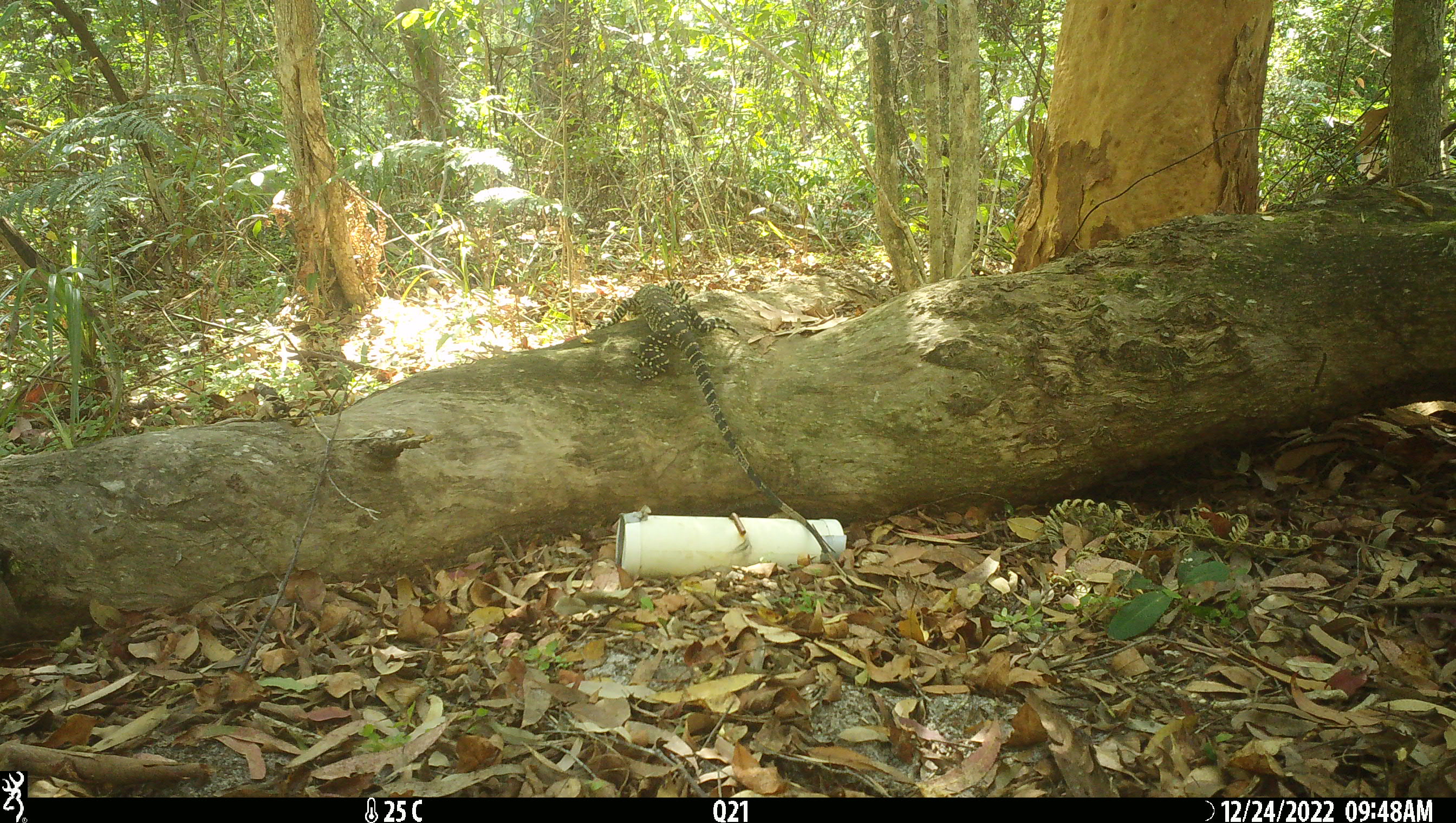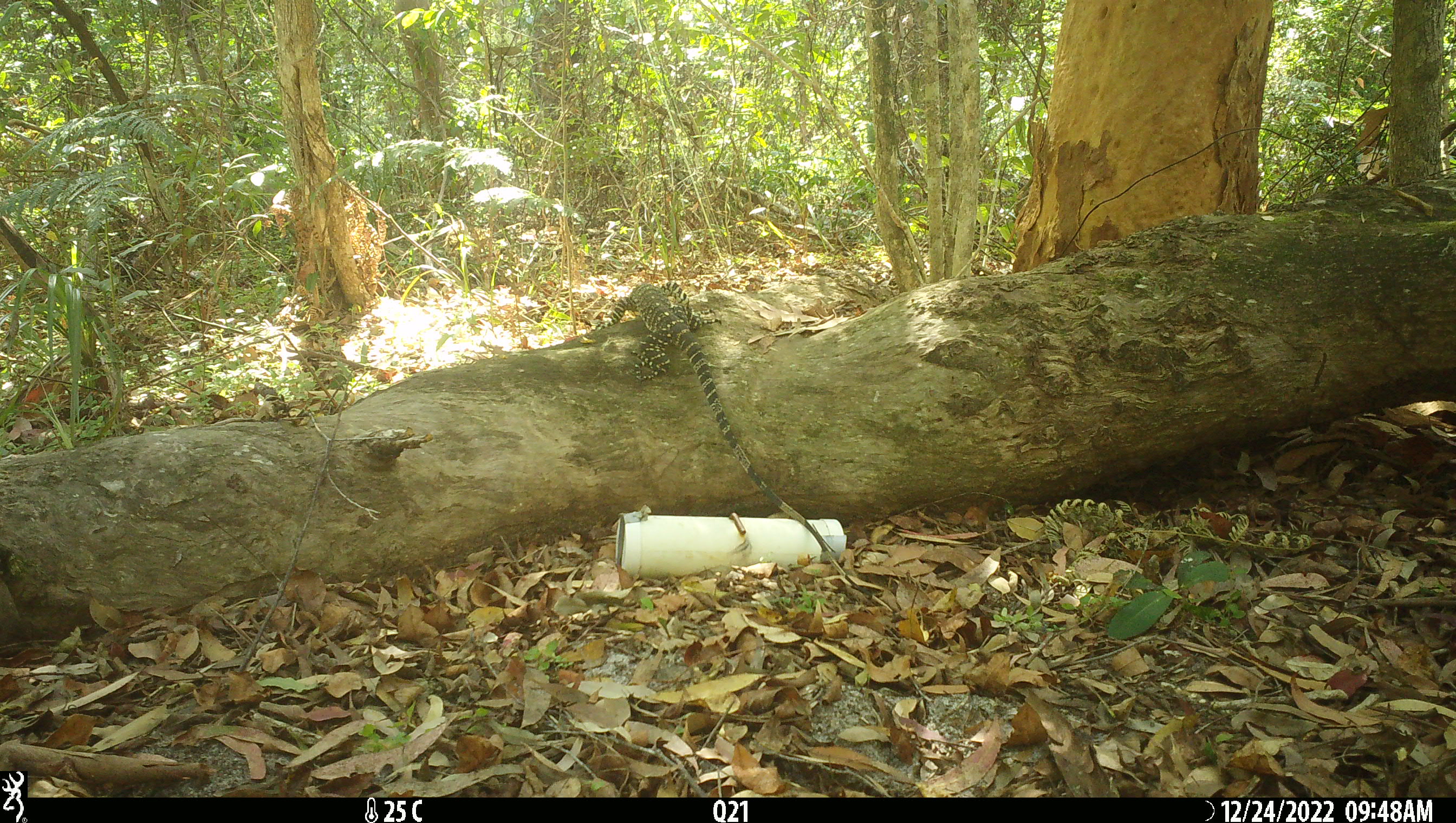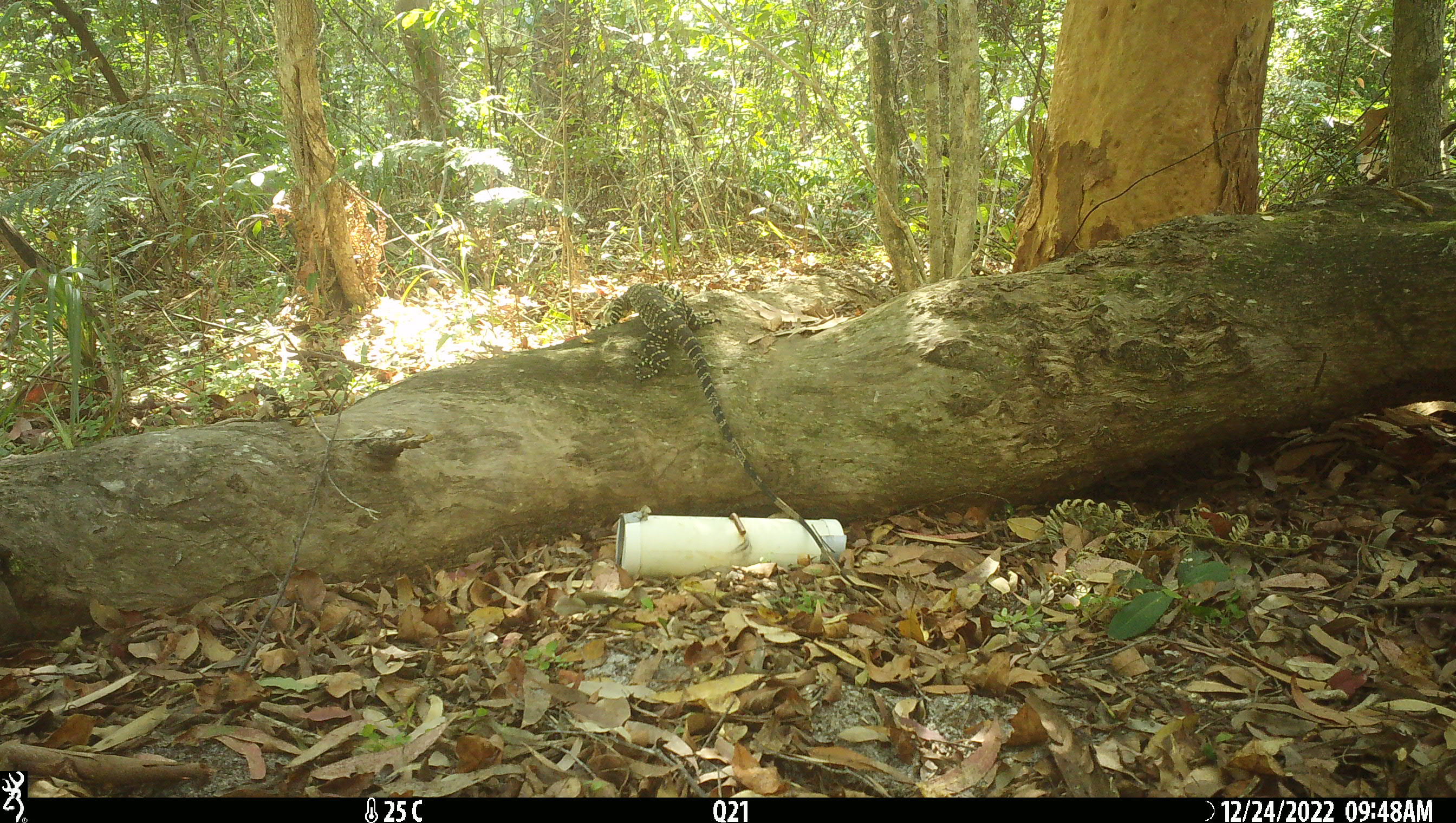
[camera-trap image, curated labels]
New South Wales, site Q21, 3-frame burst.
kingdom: Animalia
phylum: Chordata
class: Reptilia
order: Squamata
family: Varanidae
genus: Varanus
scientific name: Varanus varius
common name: lace monitor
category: goanna